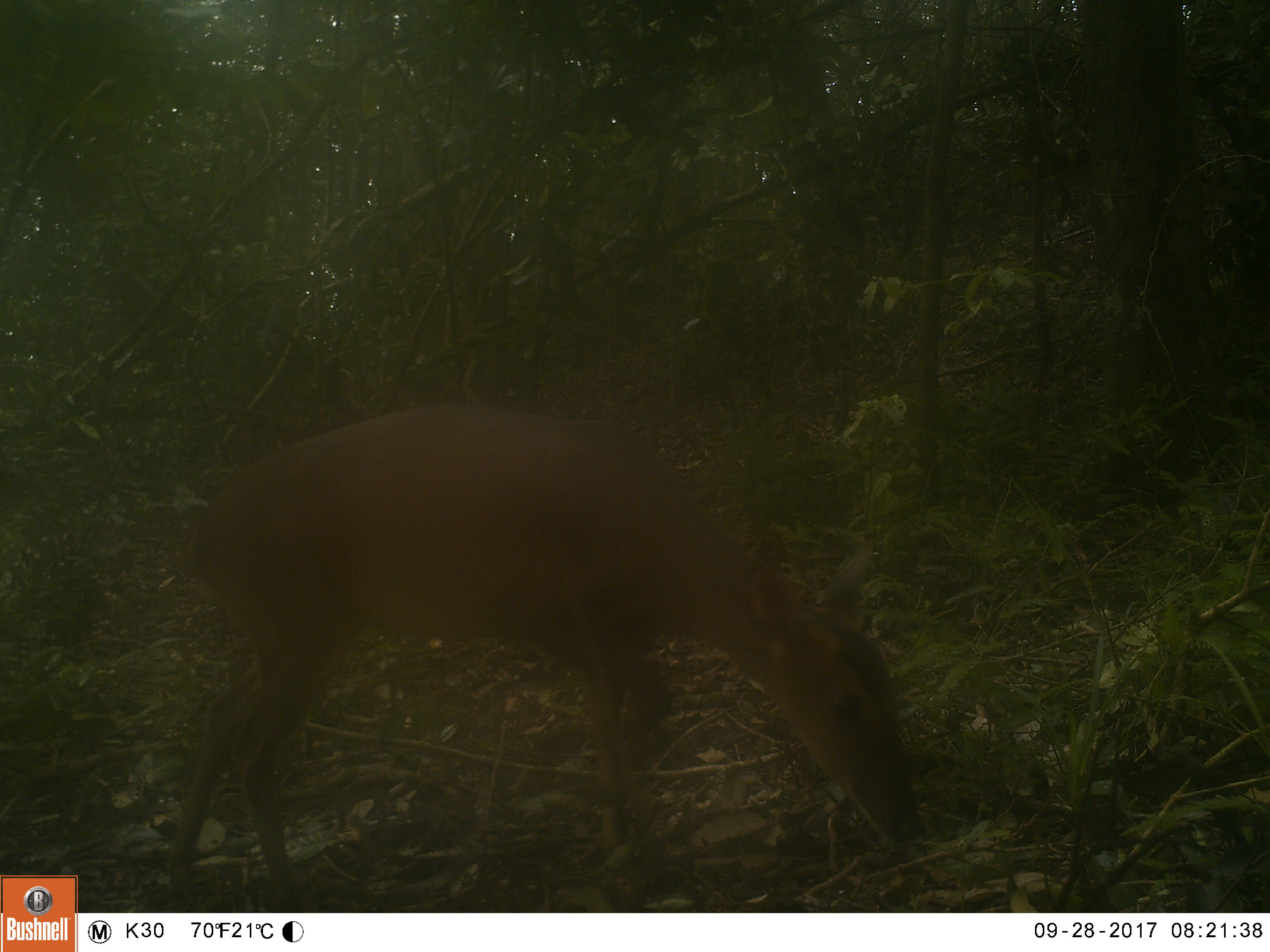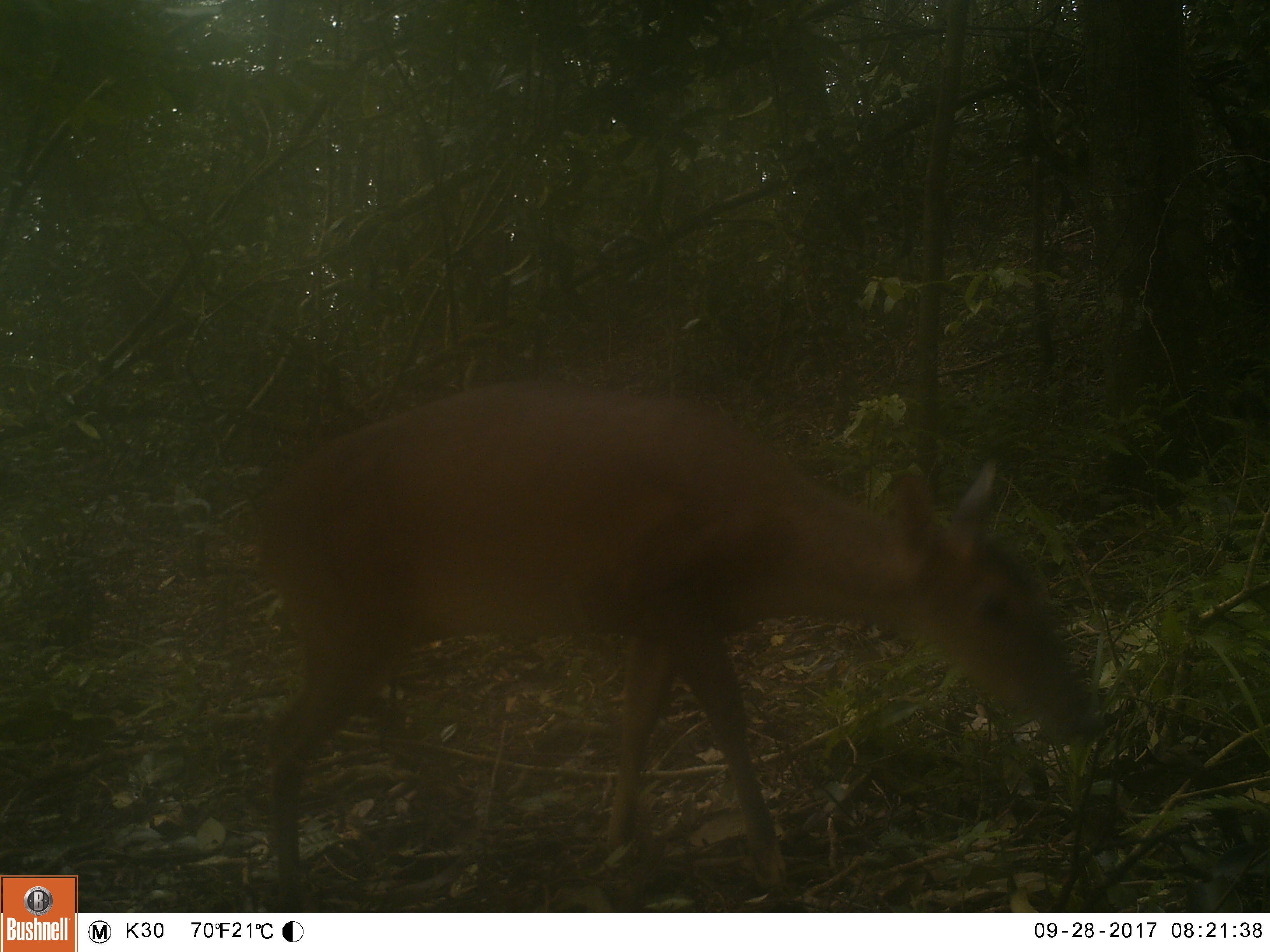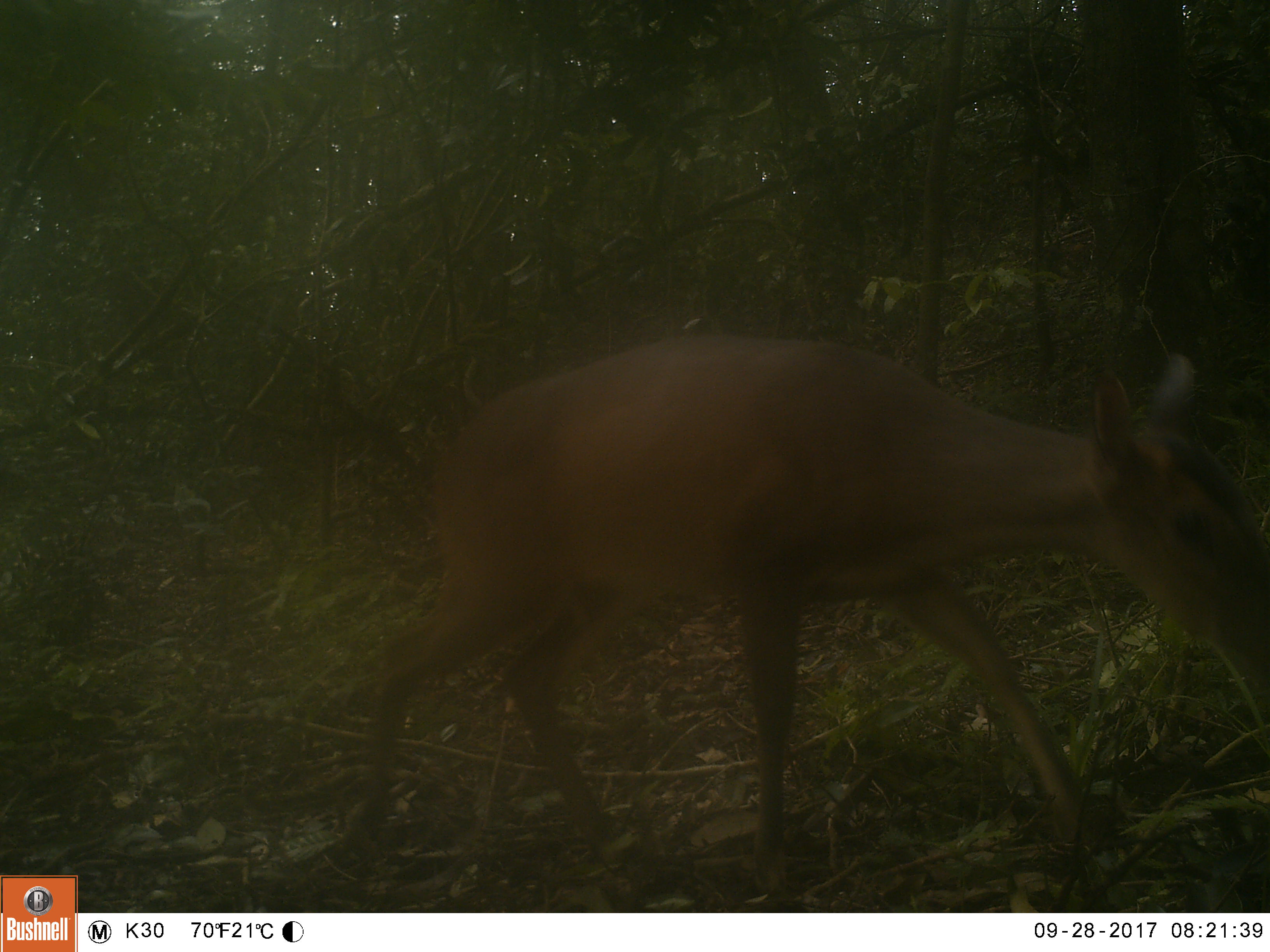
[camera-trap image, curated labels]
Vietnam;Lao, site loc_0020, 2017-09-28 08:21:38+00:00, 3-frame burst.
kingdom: Animalia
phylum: Chordata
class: Mammalia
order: Artiodactyla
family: Cervidae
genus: Muntiacus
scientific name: Muntiacus vuquangensis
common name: large-antlered muntjac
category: large antlered muntjac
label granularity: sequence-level